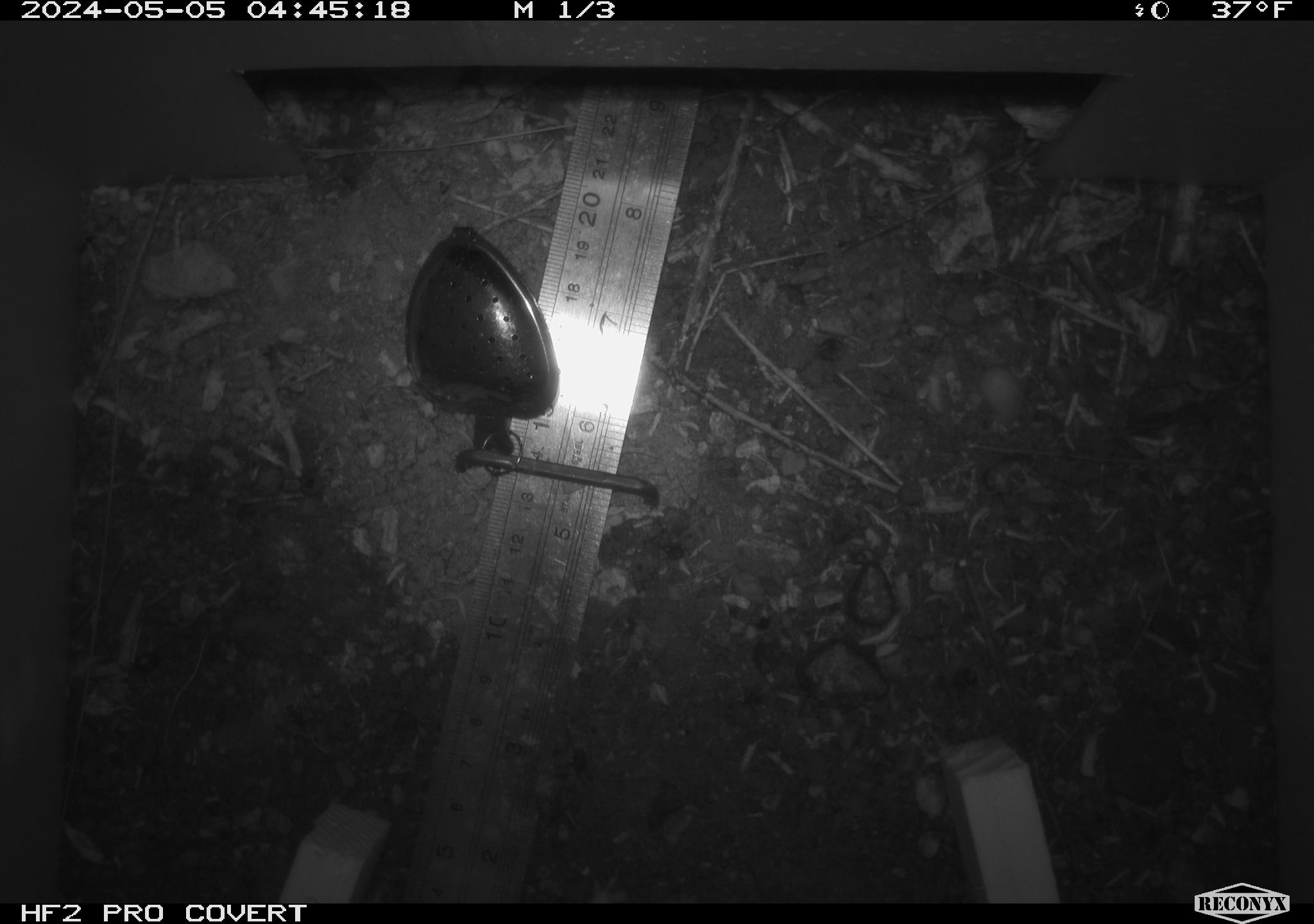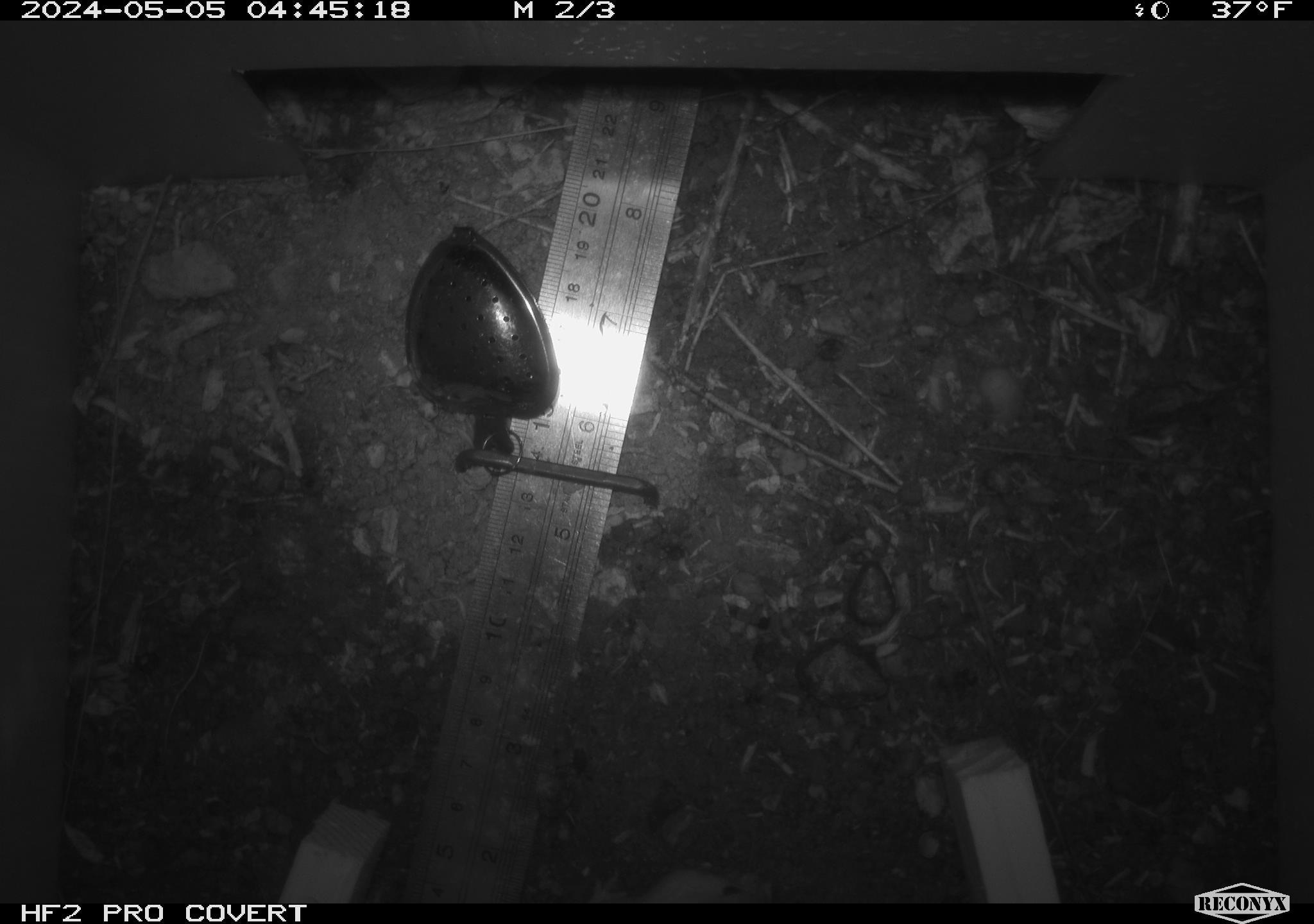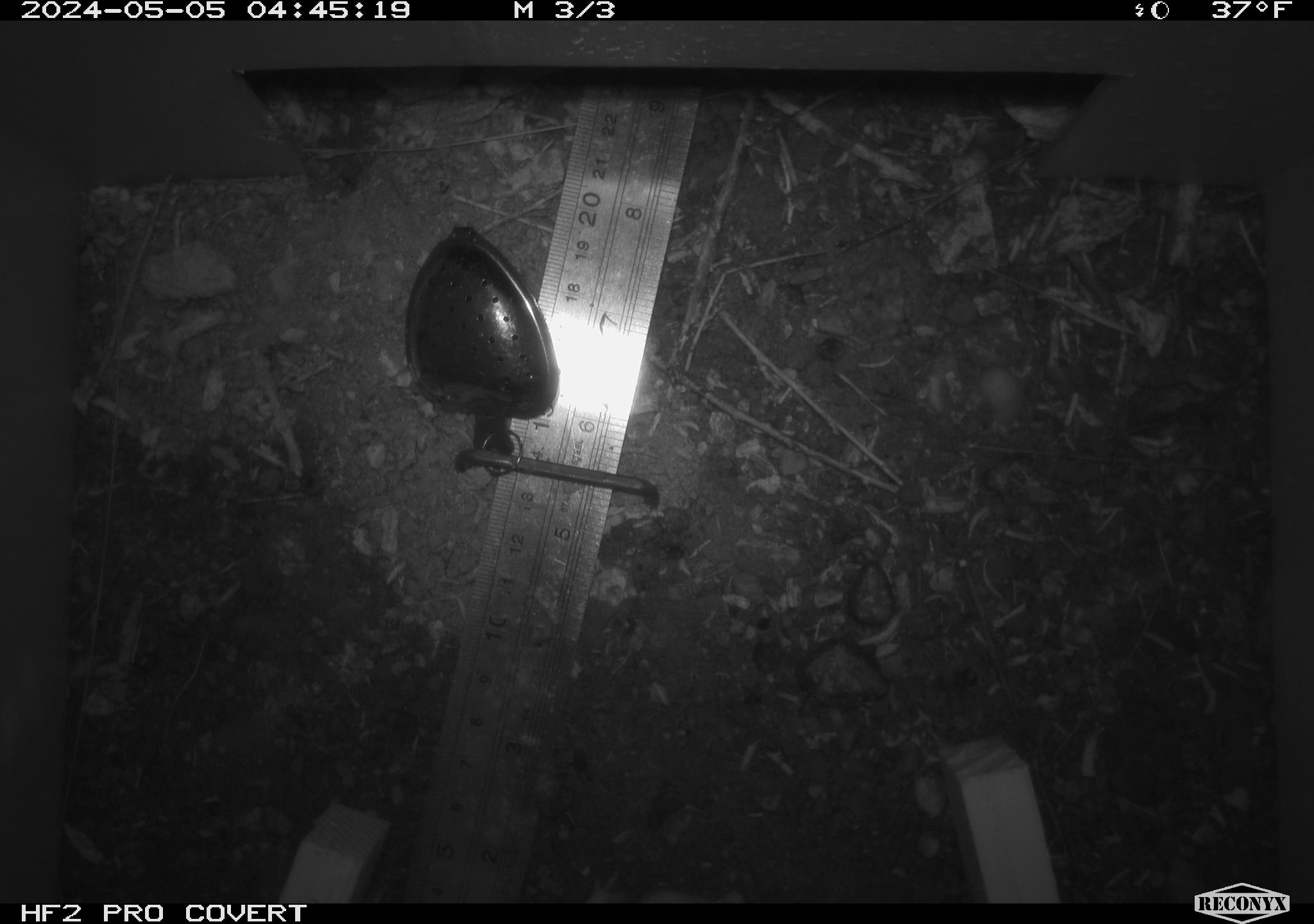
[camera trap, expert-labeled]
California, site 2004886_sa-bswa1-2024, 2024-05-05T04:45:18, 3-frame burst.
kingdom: Animalia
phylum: Chordata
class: Mammalia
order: Rodentia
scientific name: Rodentia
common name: mouse species